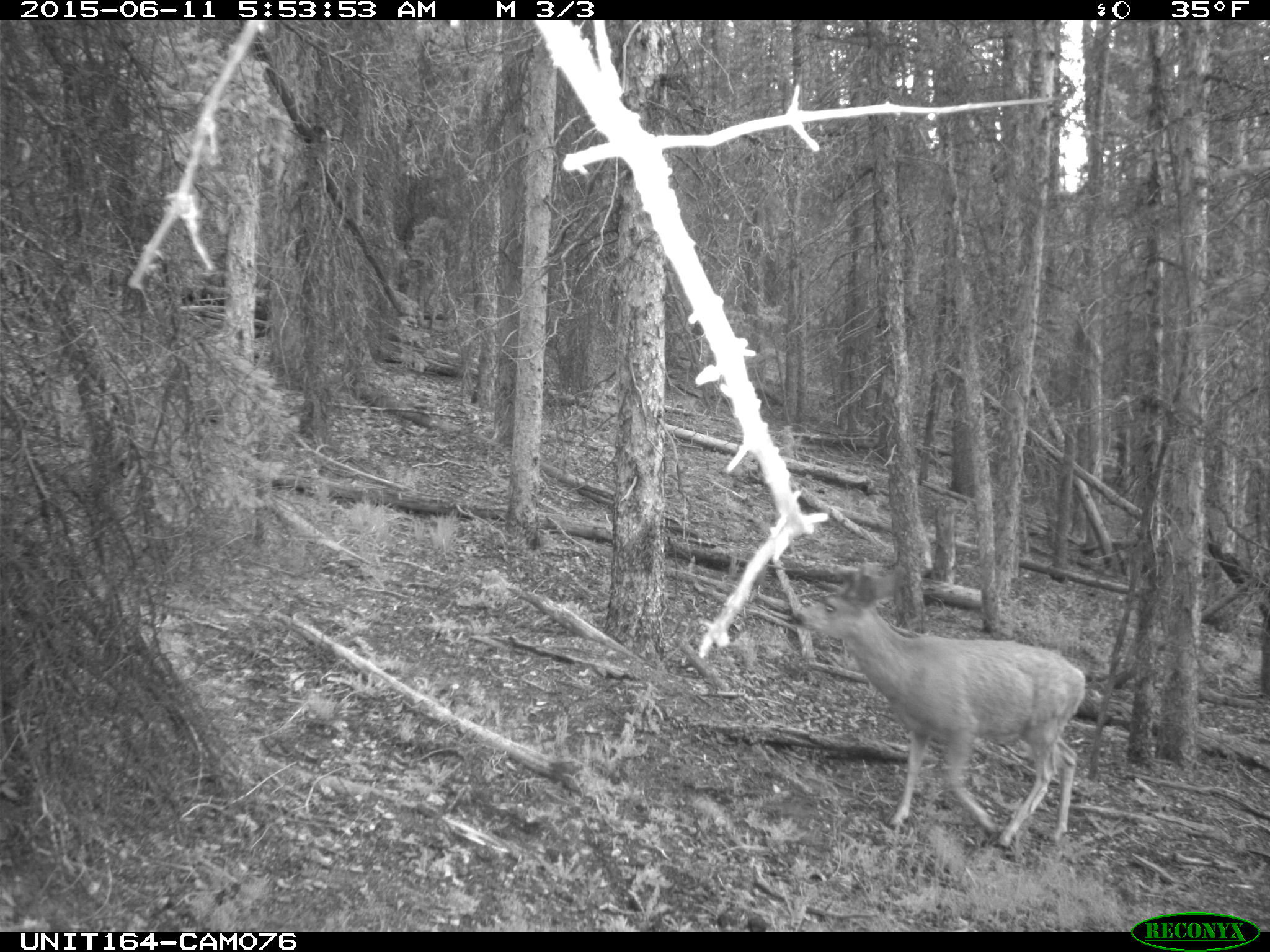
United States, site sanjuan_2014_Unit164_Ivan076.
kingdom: Animalia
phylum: Chordata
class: Mammalia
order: Artiodactyla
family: Cervidae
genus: Odocoileus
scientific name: Odocoileus hemionus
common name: mule deer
Odocoileus hemionus (mule deer).